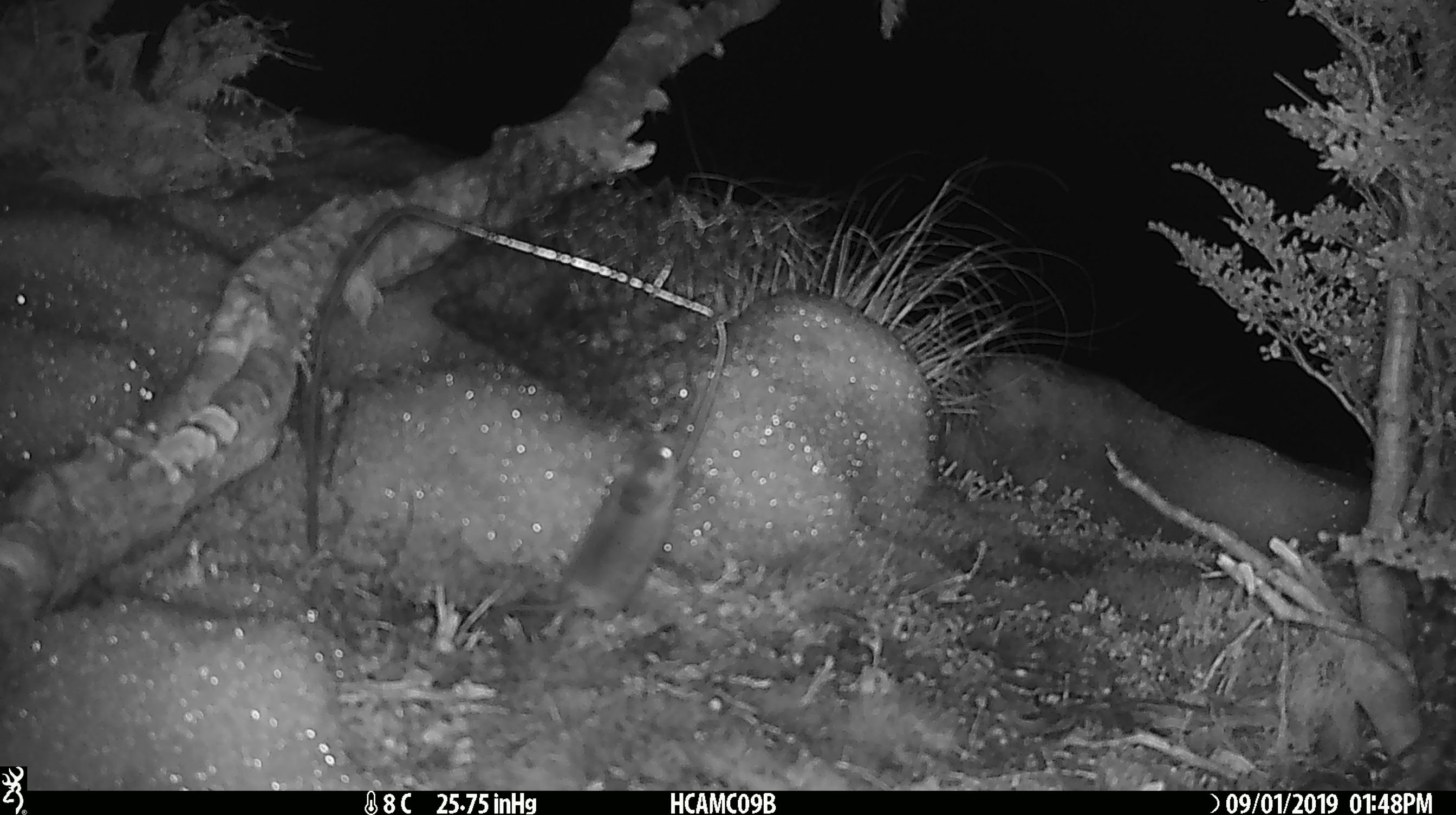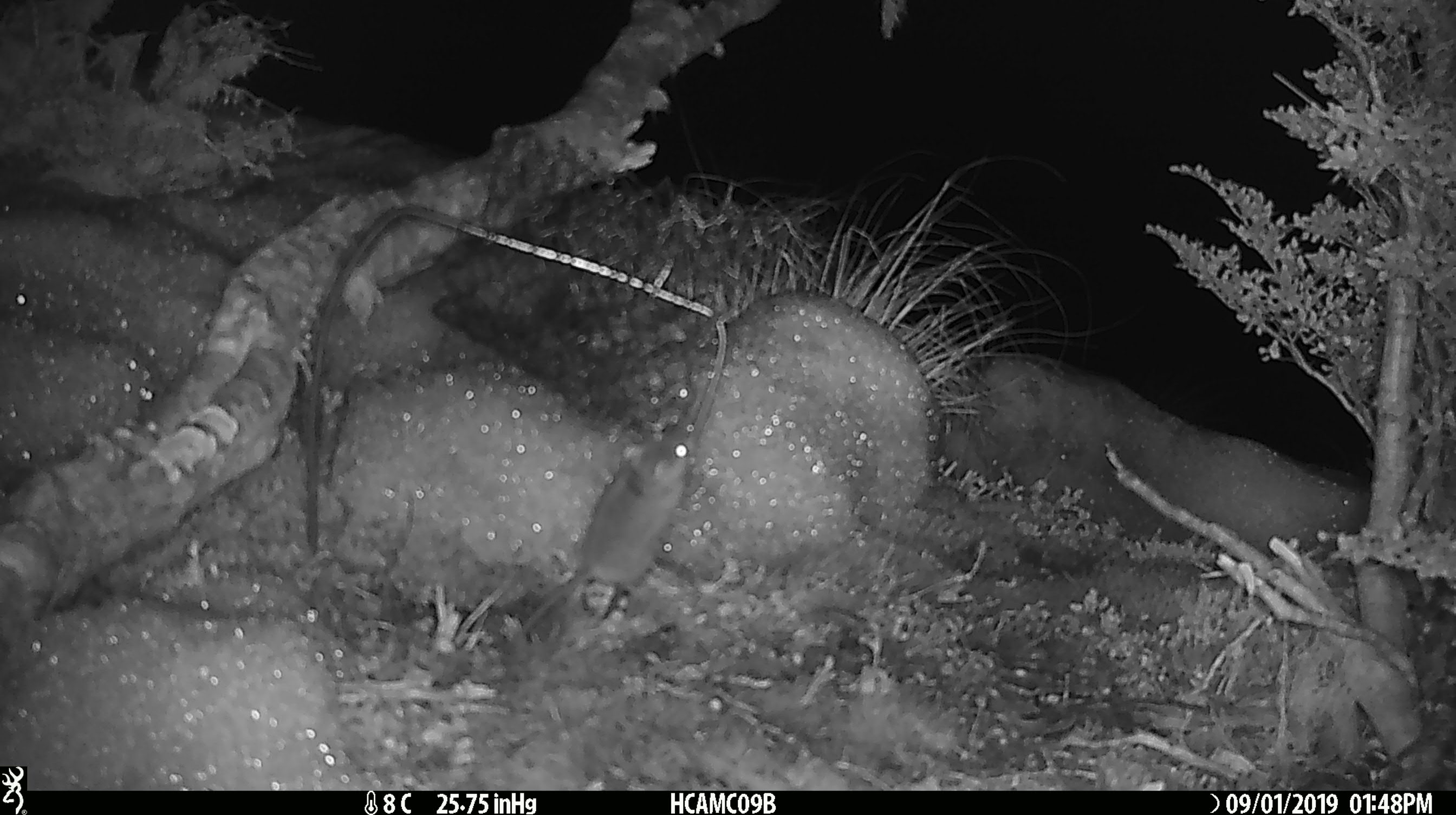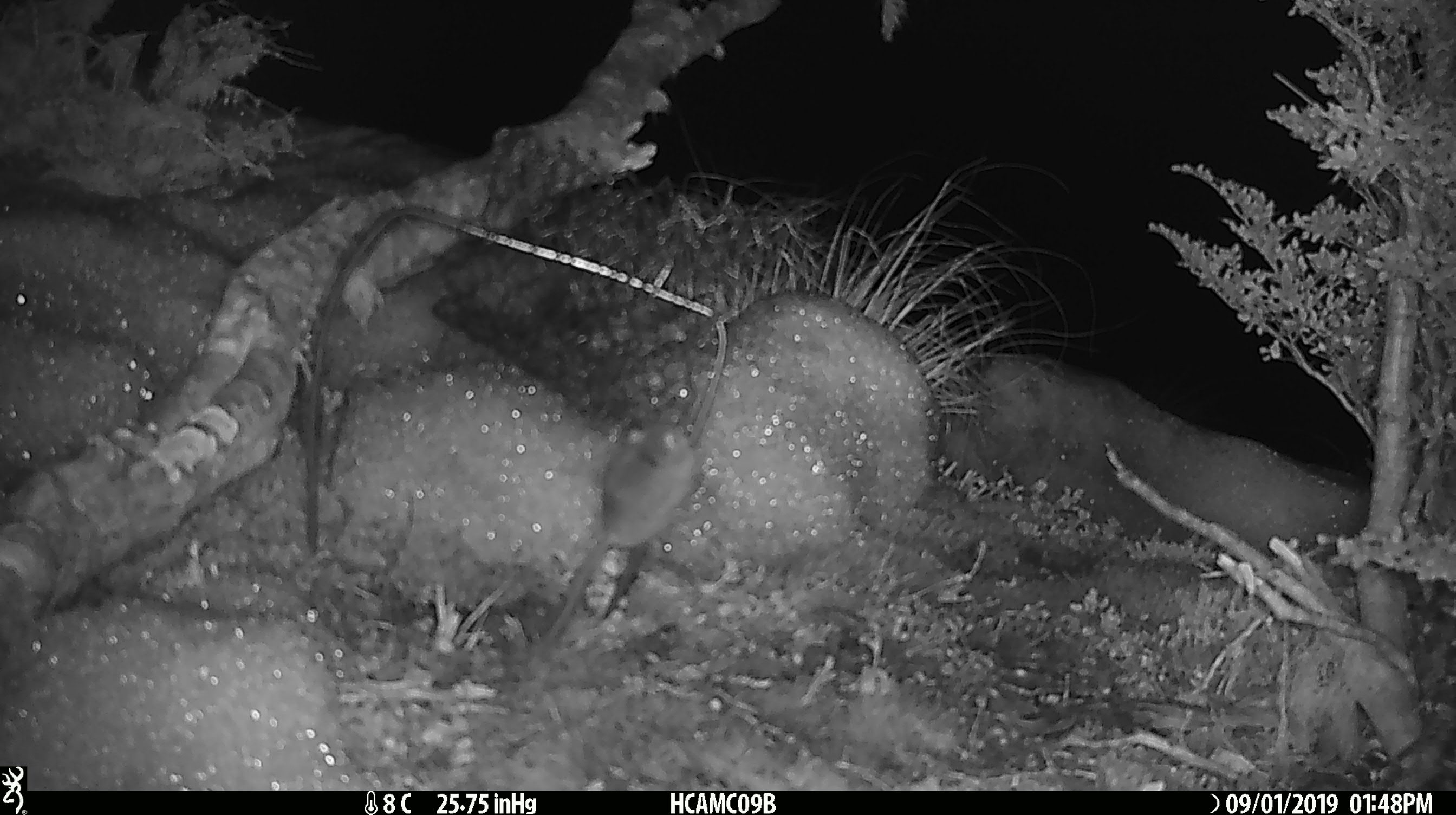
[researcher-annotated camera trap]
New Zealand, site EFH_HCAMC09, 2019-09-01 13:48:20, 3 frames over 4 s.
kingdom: Animalia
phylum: Chordata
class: Mammalia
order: Rodentia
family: Muridae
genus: Mus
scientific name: Mus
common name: mouse